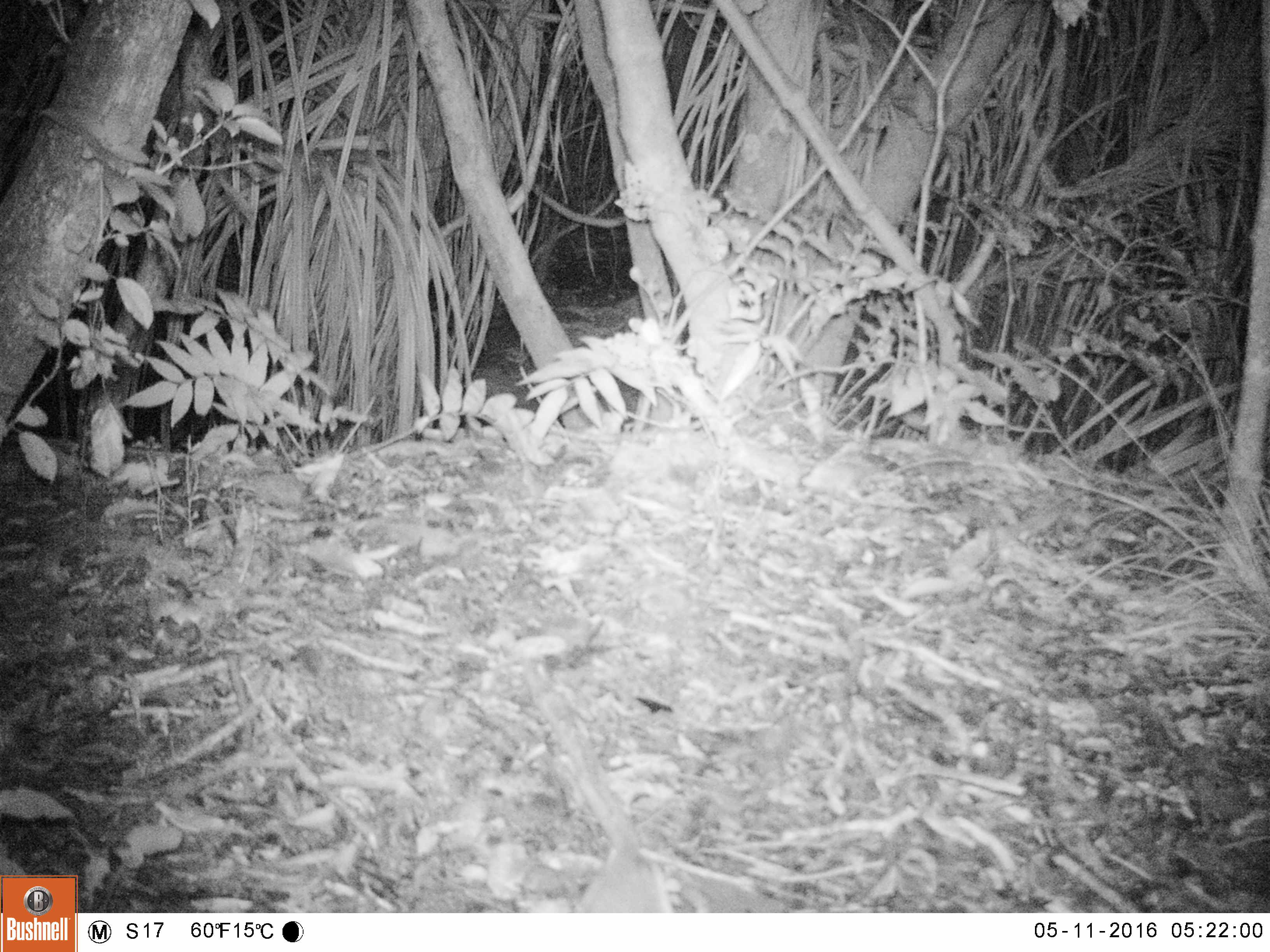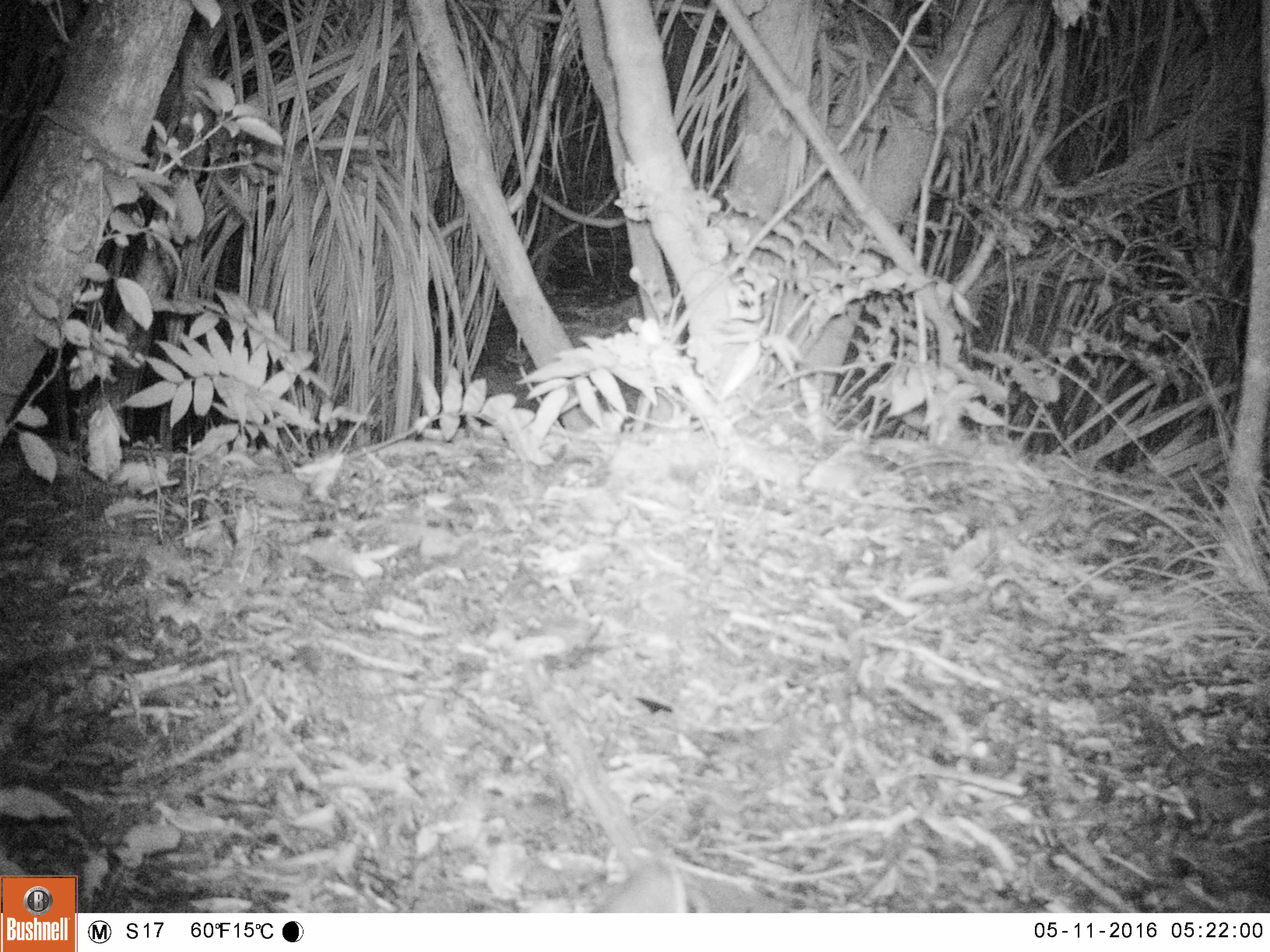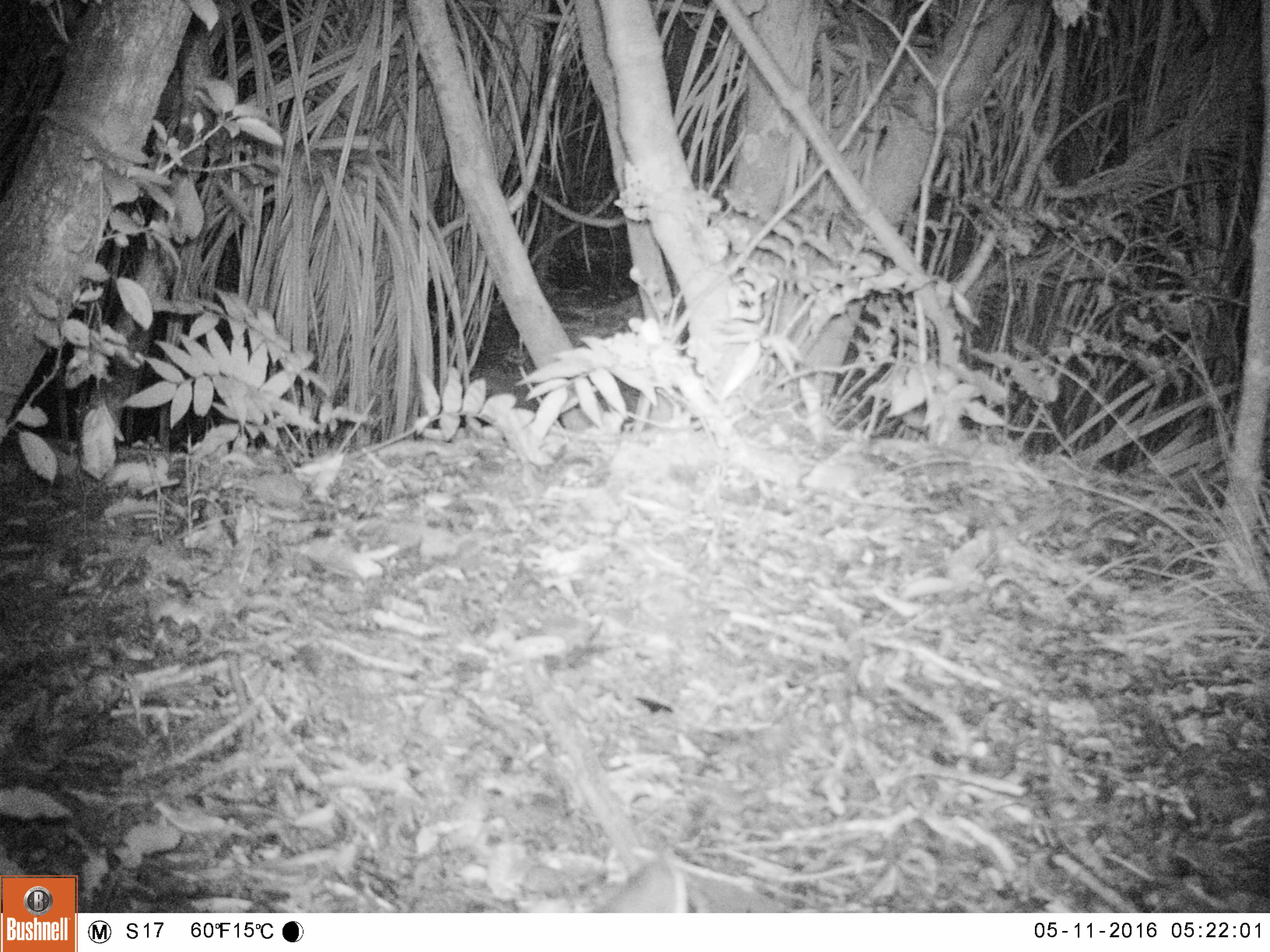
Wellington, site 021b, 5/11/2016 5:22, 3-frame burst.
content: unidentified animal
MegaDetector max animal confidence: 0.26